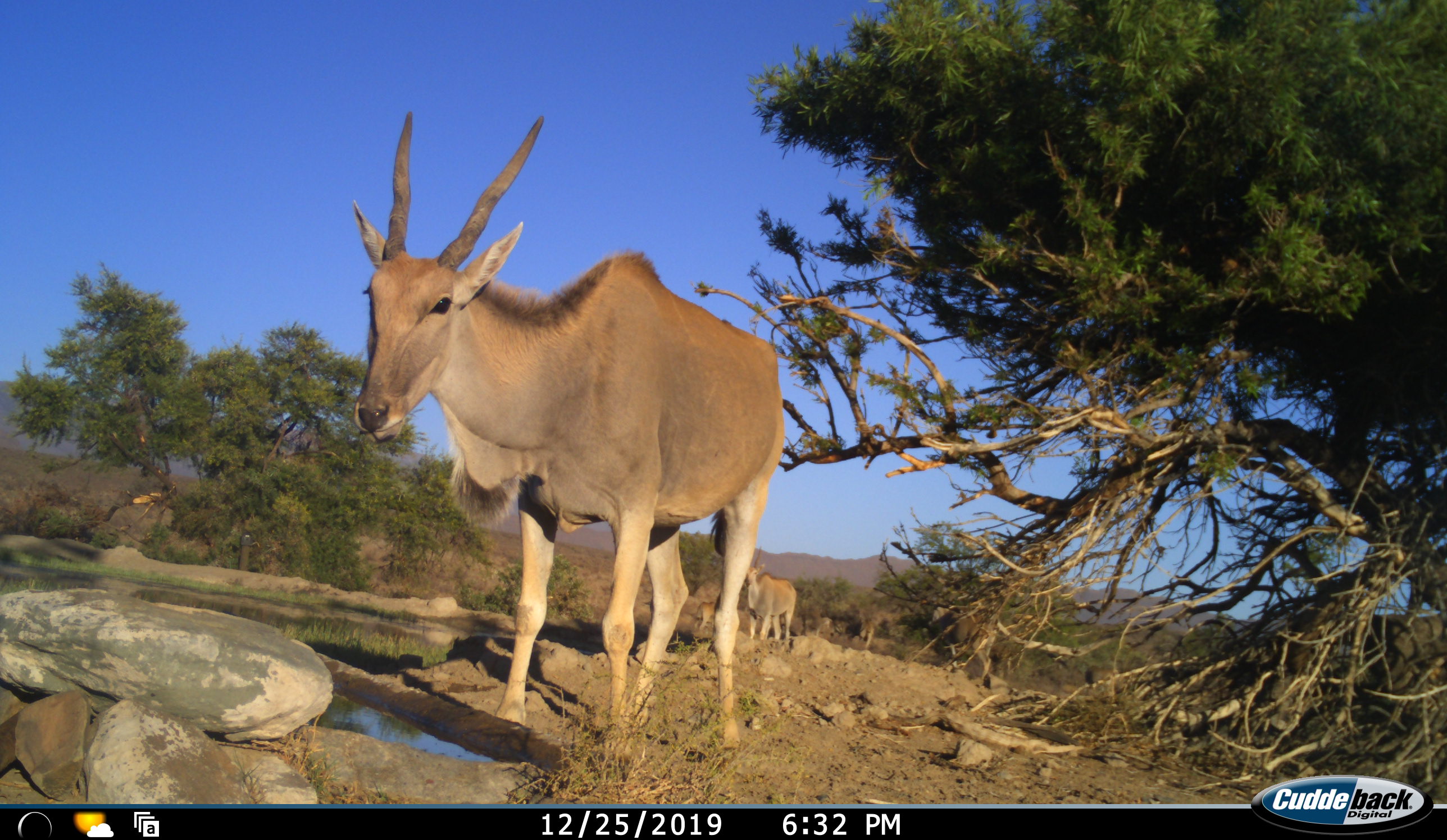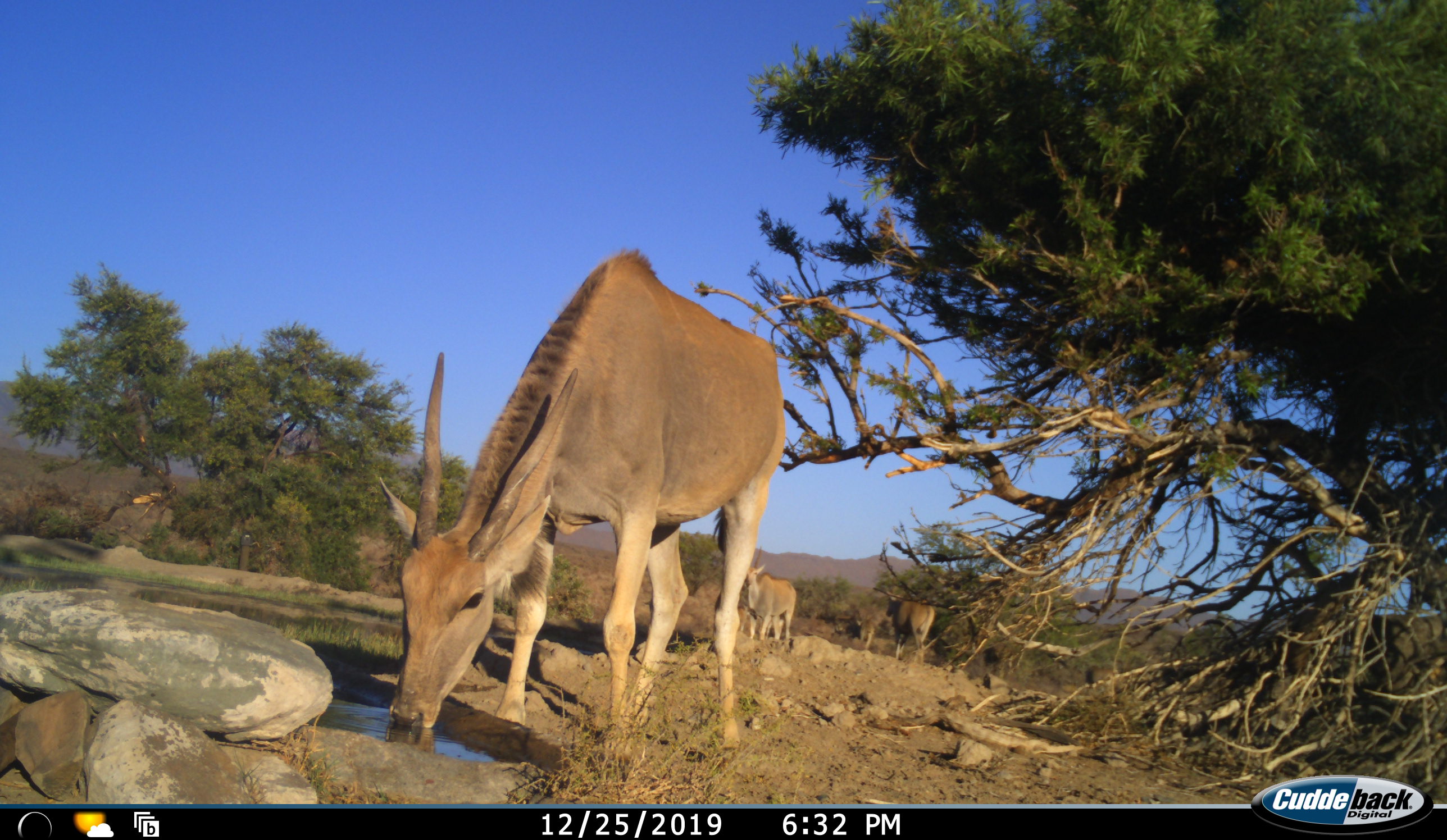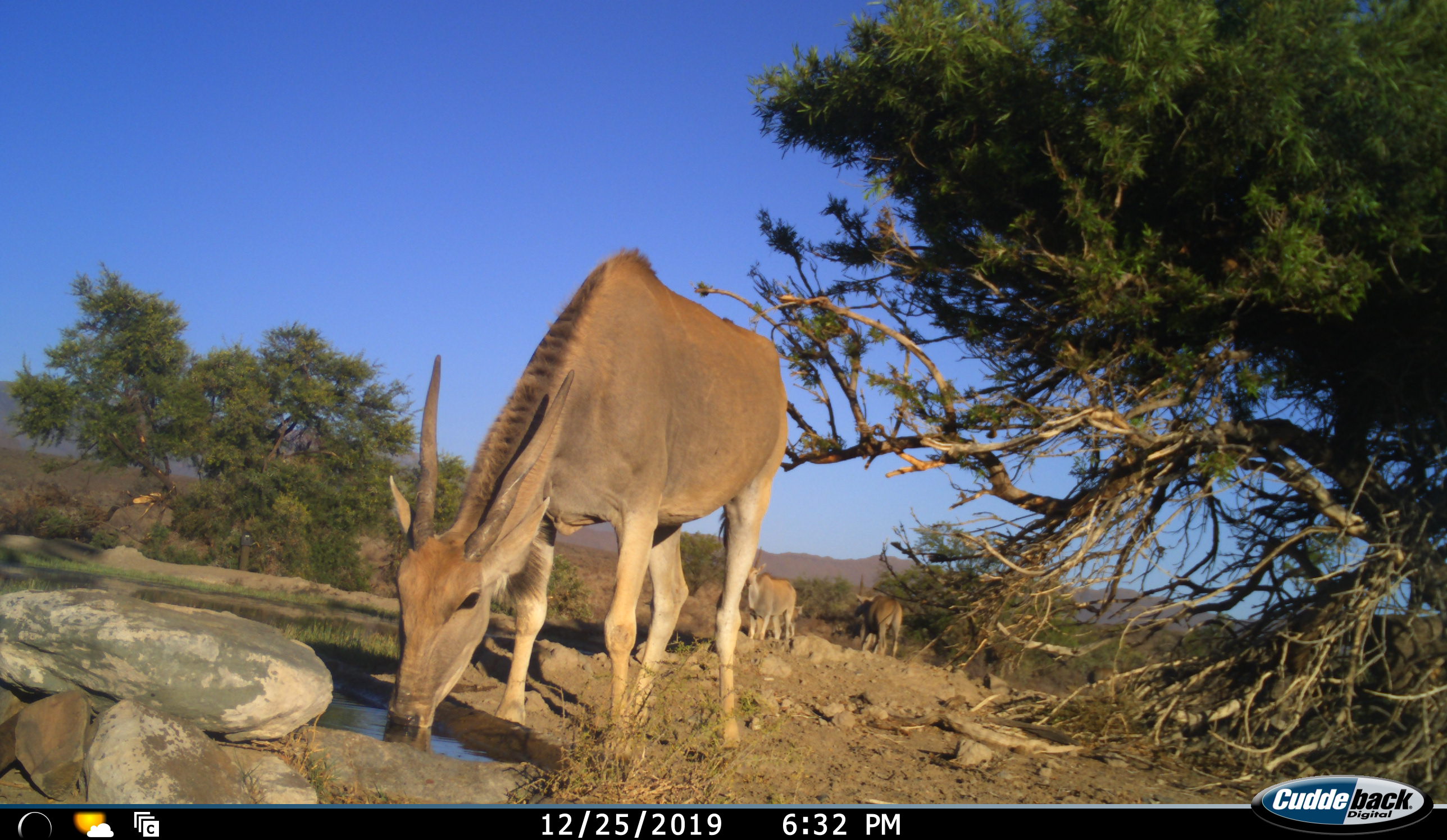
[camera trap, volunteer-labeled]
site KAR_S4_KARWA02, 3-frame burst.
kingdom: Animalia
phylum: Chordata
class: Mammalia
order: Artiodactyla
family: Bovidae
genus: Tragelaphus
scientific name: Tragelaphus oryx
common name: eland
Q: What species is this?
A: Eland (Tragelaphus oryx).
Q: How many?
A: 4.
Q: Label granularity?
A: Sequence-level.